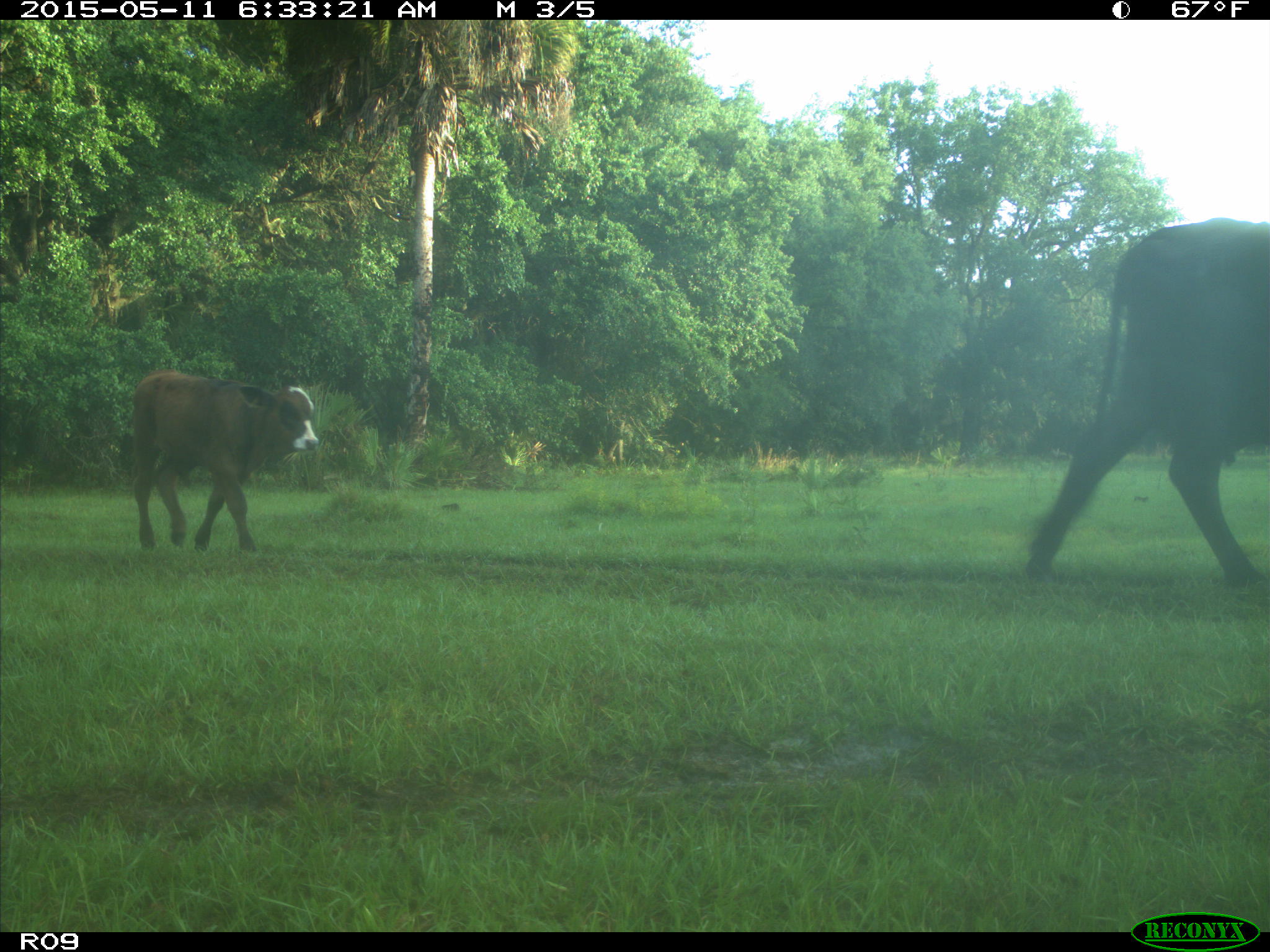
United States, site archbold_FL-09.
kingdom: Animalia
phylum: Chordata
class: Mammalia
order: Artiodactyla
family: Bovidae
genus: Bos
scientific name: Bos taurus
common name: domestic cow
Bos taurus (domestic cow).